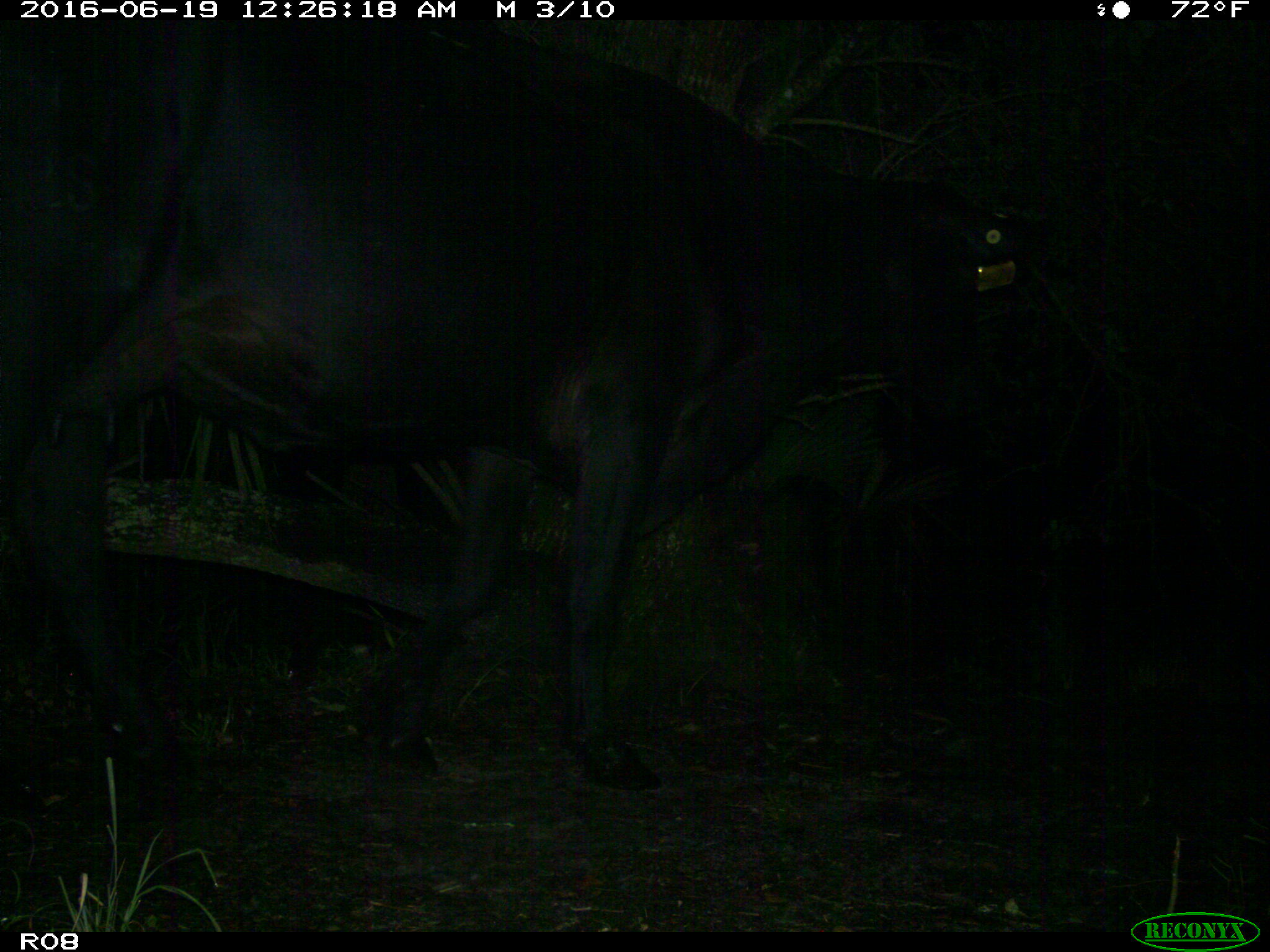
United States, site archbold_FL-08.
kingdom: Animalia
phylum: Chordata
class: Mammalia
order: Artiodactyla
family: Bovidae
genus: Bos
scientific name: Bos taurus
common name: domestic cow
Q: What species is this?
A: Bos taurus (domestic cow).